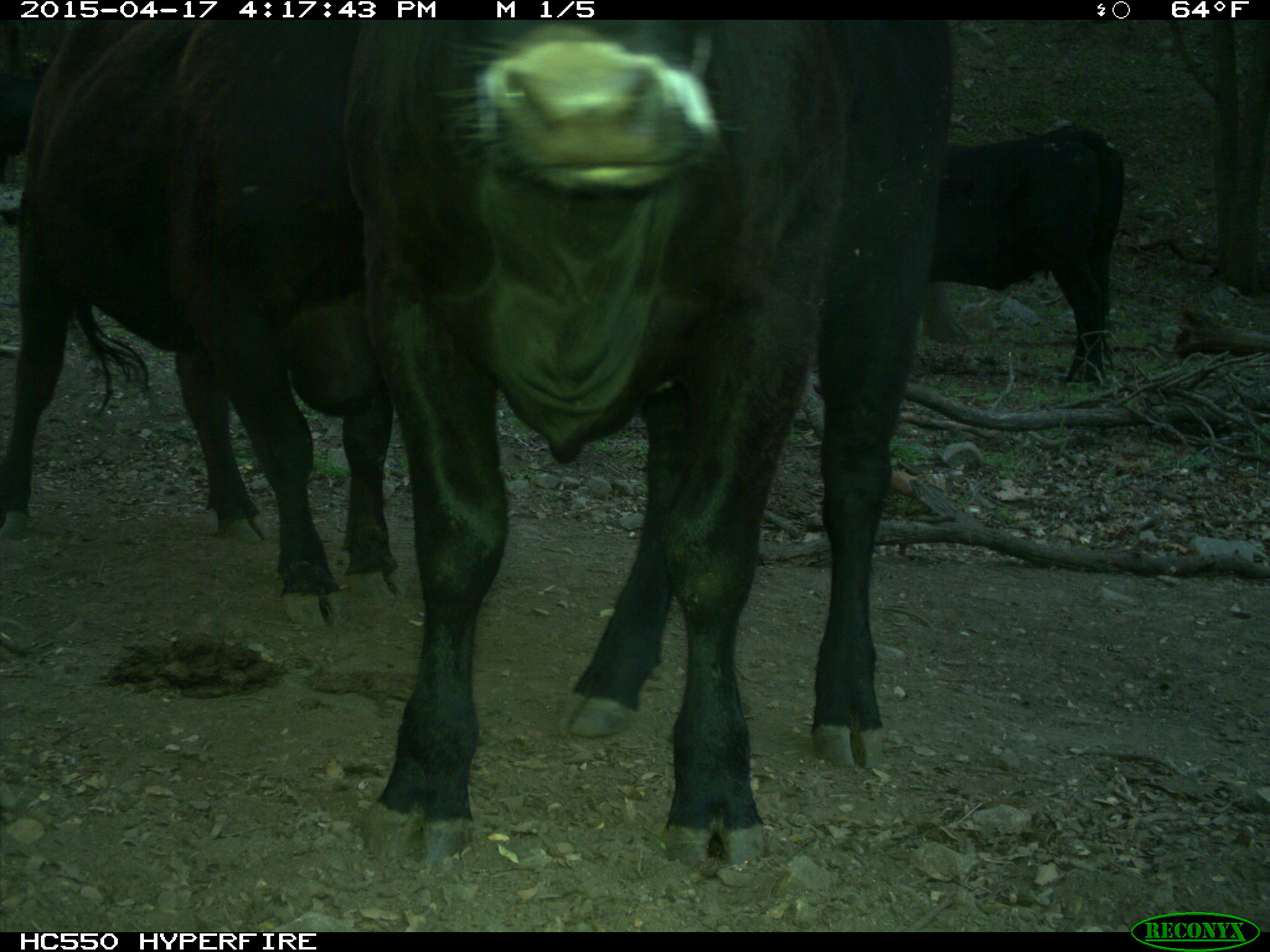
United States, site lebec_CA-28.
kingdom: Animalia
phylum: Chordata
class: Mammalia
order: Artiodactyla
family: Bovidae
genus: Bos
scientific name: Bos taurus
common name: domestic cow